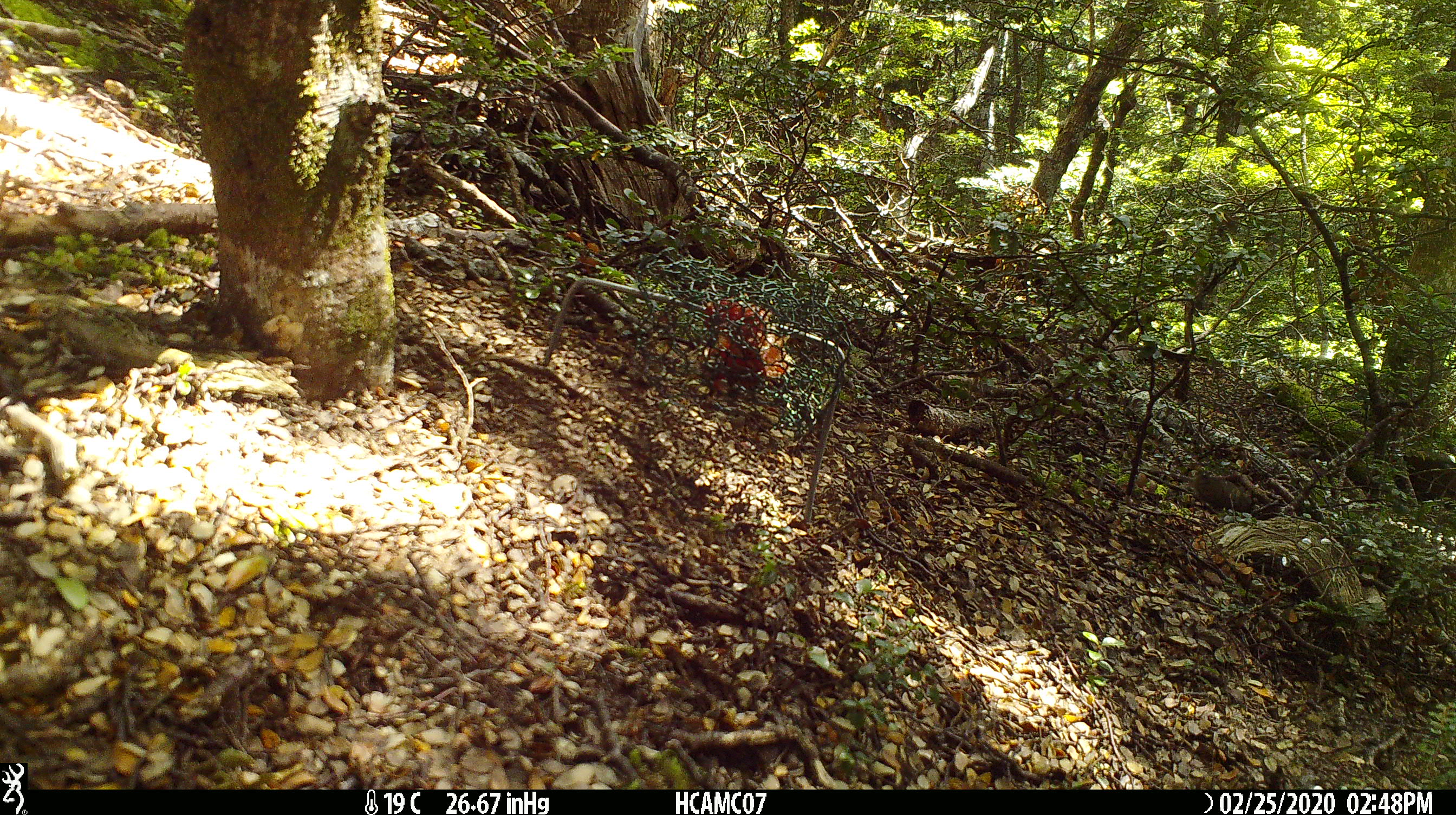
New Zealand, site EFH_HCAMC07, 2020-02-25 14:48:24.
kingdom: Animalia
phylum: Chordata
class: Mammalia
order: Rodentia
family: Muridae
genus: Mus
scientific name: Mus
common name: mouse